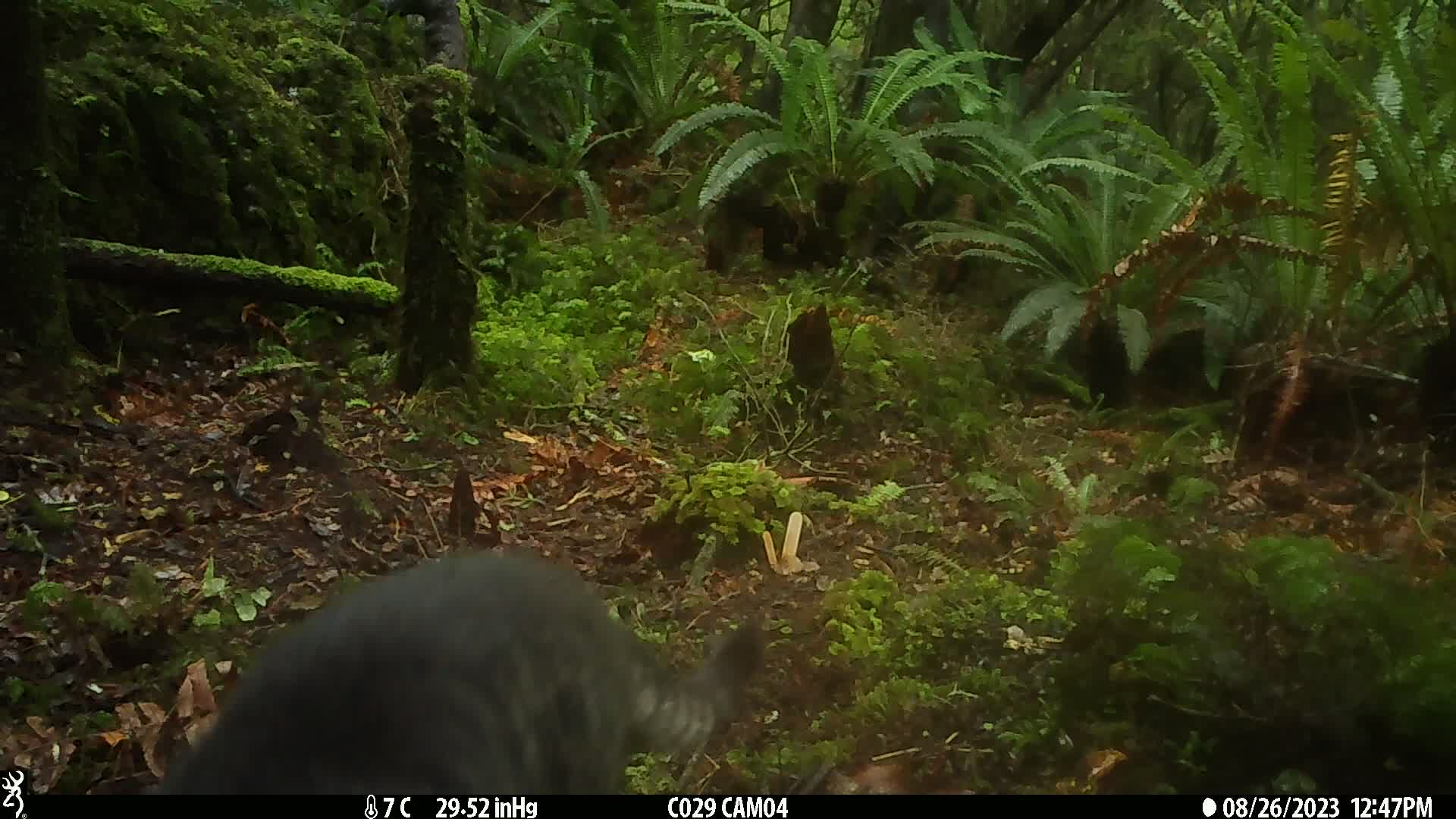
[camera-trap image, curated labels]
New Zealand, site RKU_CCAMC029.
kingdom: Animalia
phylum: Chordata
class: Mammalia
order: Carnivora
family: Felidae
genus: Felis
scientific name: Felis catus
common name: domestic cat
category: cat